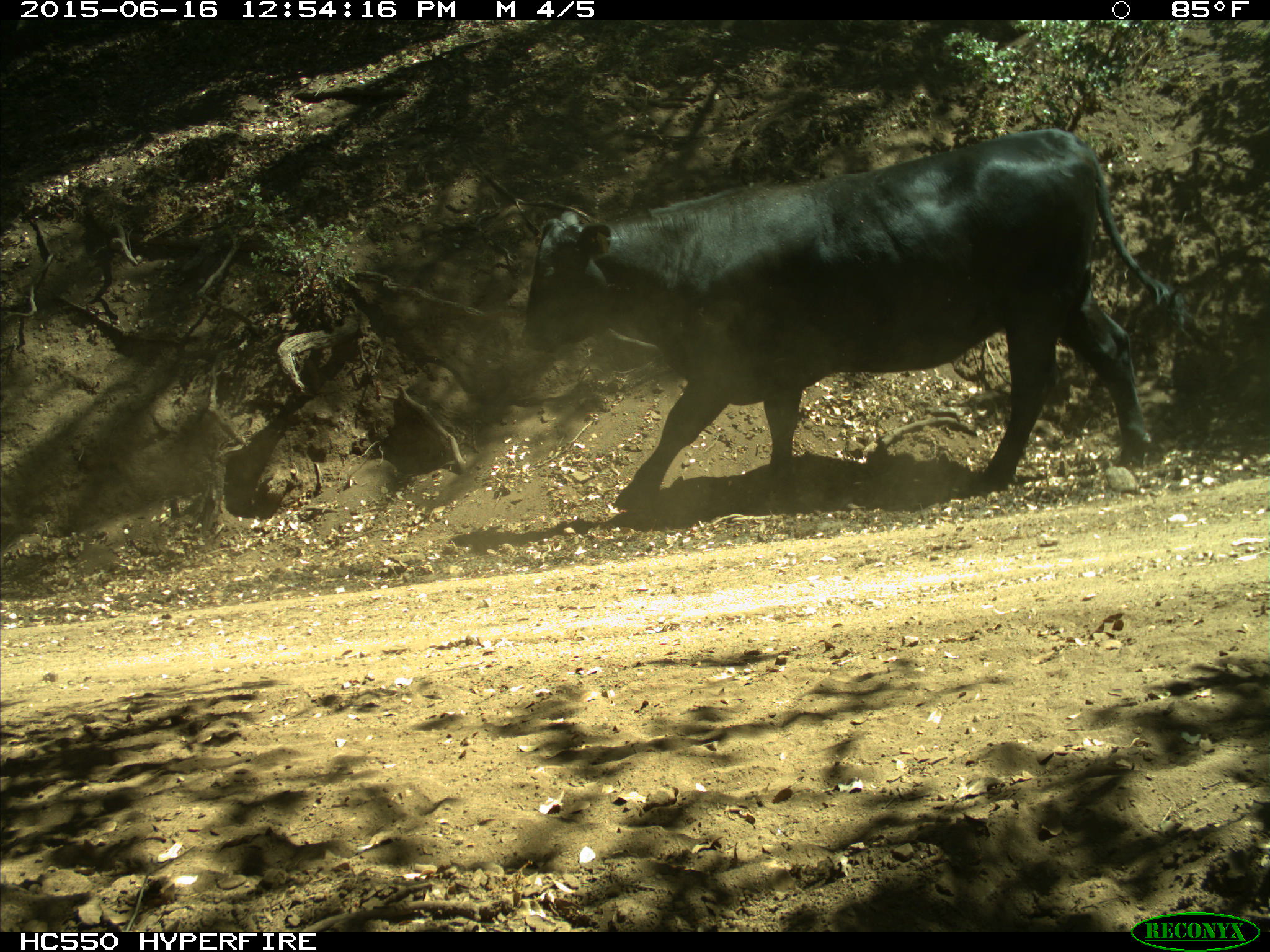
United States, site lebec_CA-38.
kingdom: Animalia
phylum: Chordata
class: Mammalia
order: Artiodactyla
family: Bovidae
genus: Bos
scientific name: Bos taurus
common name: domestic cow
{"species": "Bos taurus (domestic cow)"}